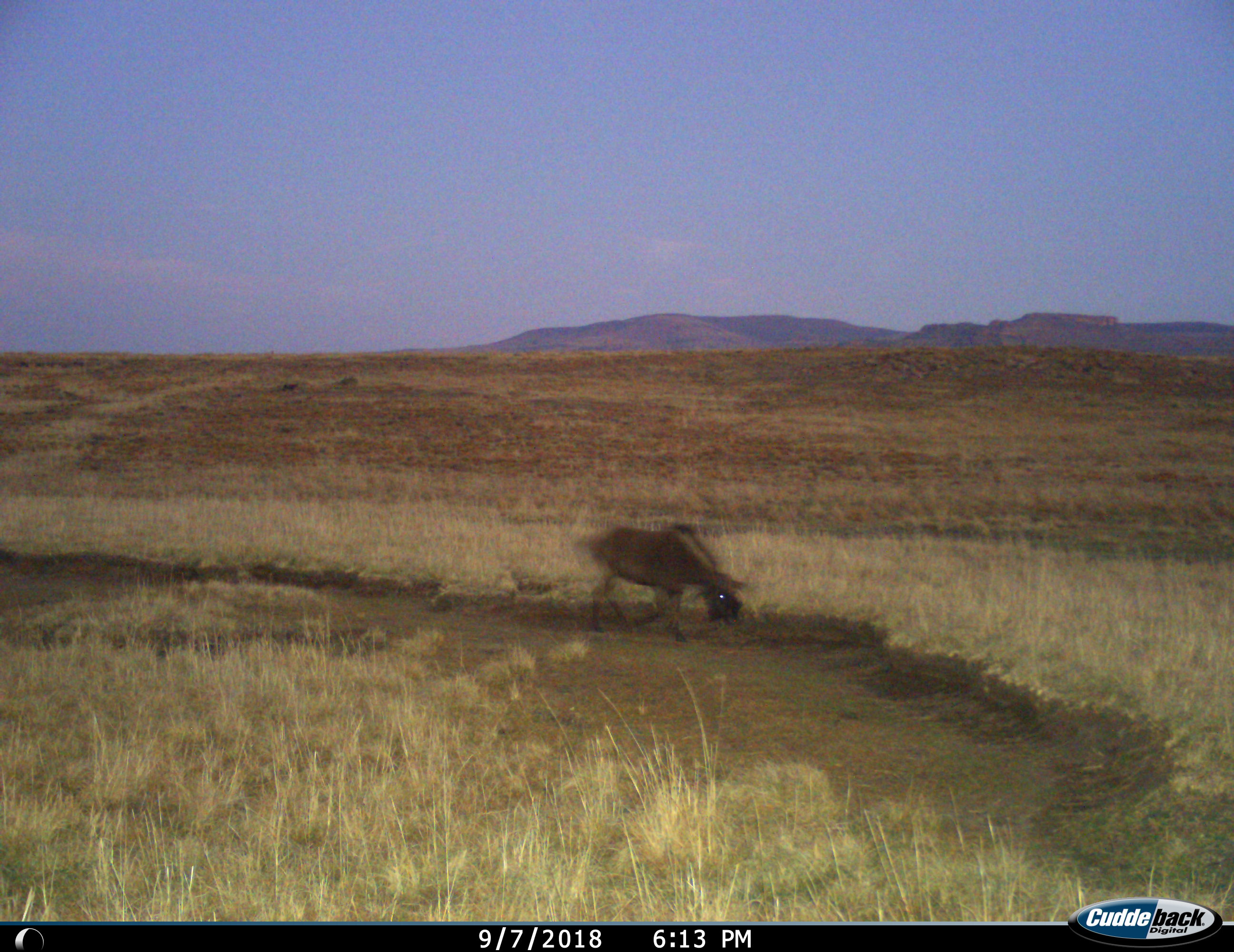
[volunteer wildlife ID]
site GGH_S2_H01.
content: unidentified animal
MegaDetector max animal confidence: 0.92